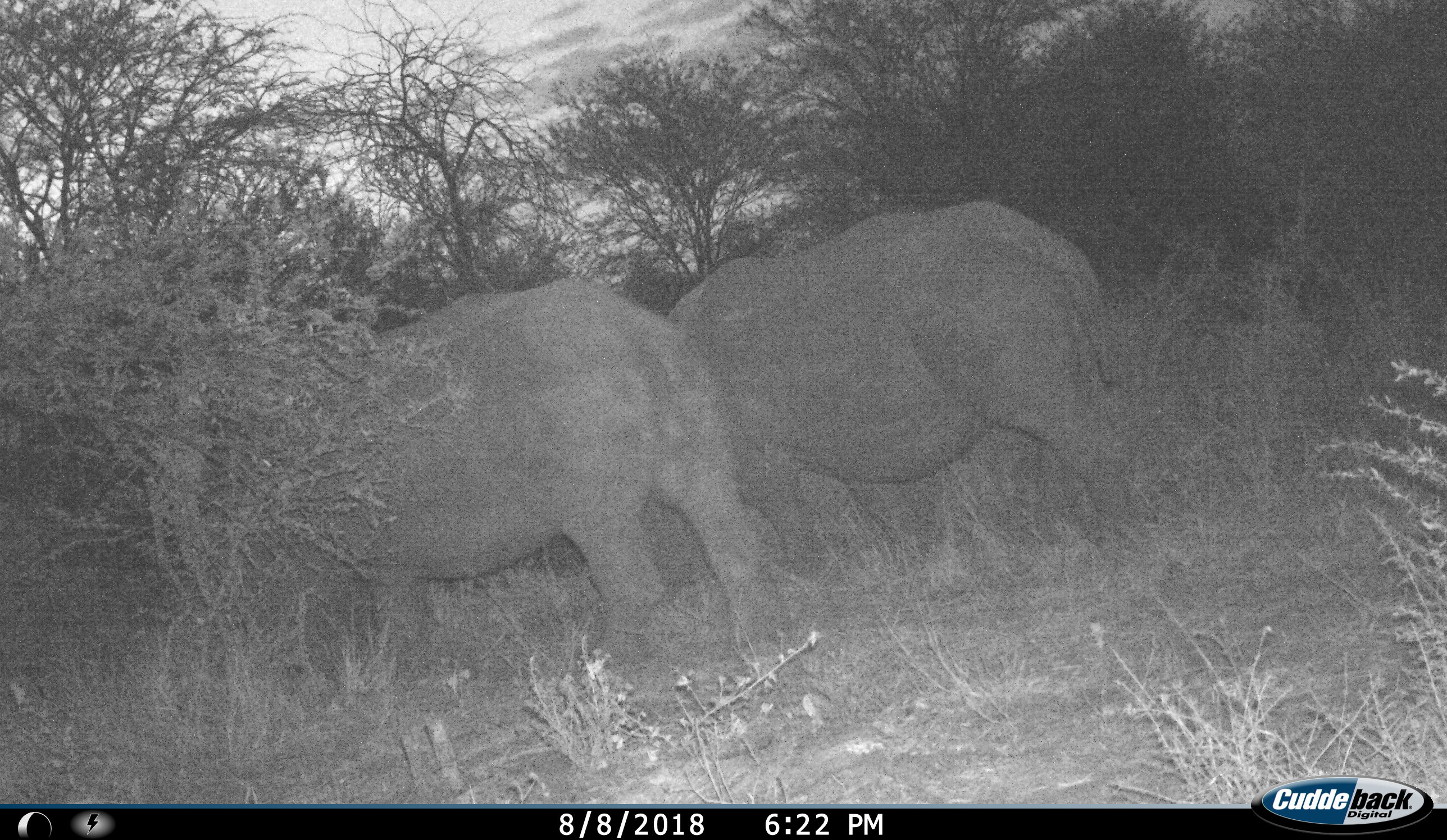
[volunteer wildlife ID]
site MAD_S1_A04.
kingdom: Animalia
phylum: Chordata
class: Mammalia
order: Perissodactyla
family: Rhinocerotidae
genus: Diceros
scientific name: Diceros bicornis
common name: black rhinoceros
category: rhinocerosblack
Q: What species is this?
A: Rhinocerosblack (black rhinoceros) (Diceros bicornis).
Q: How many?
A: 2.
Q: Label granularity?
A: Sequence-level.